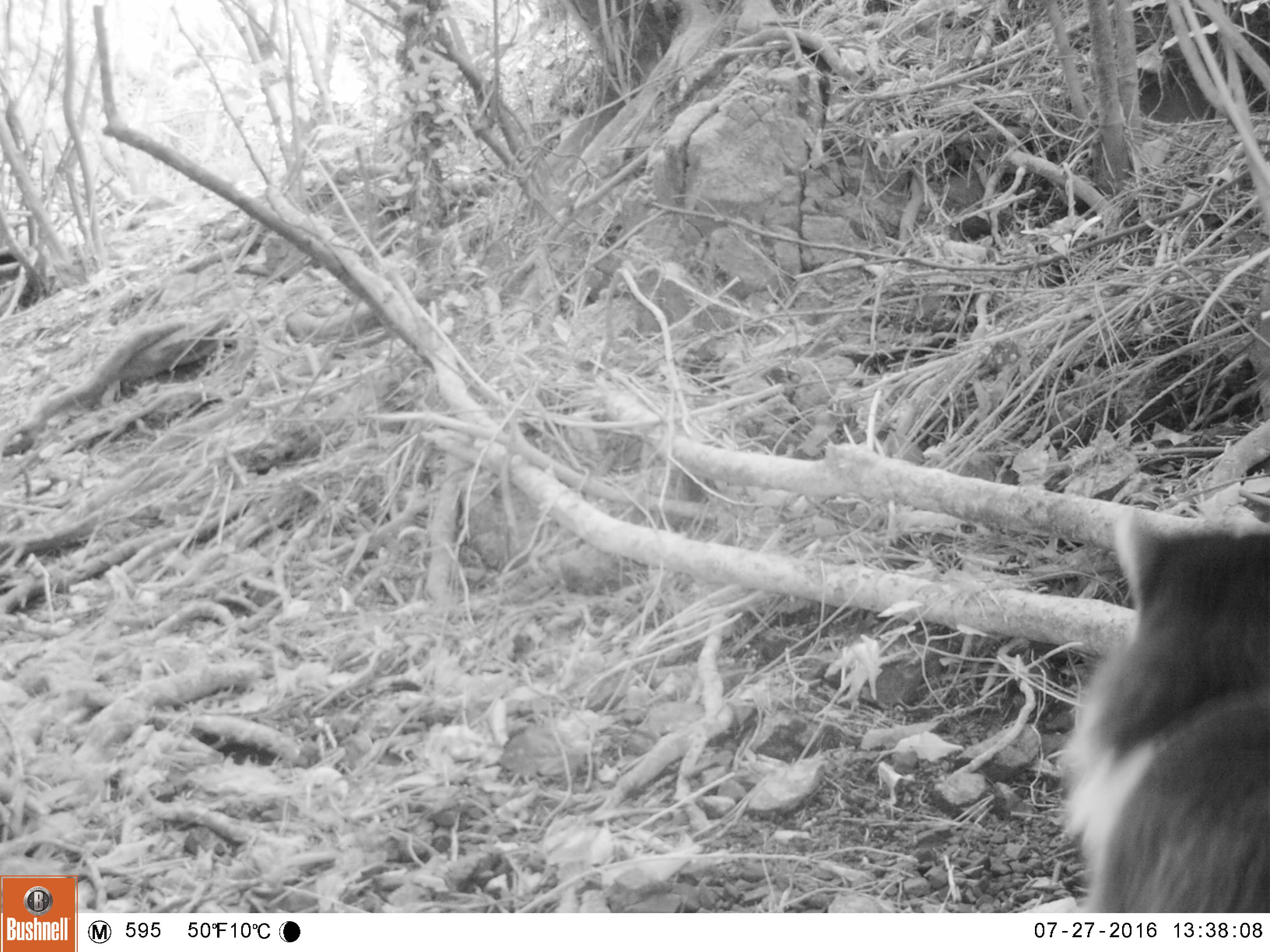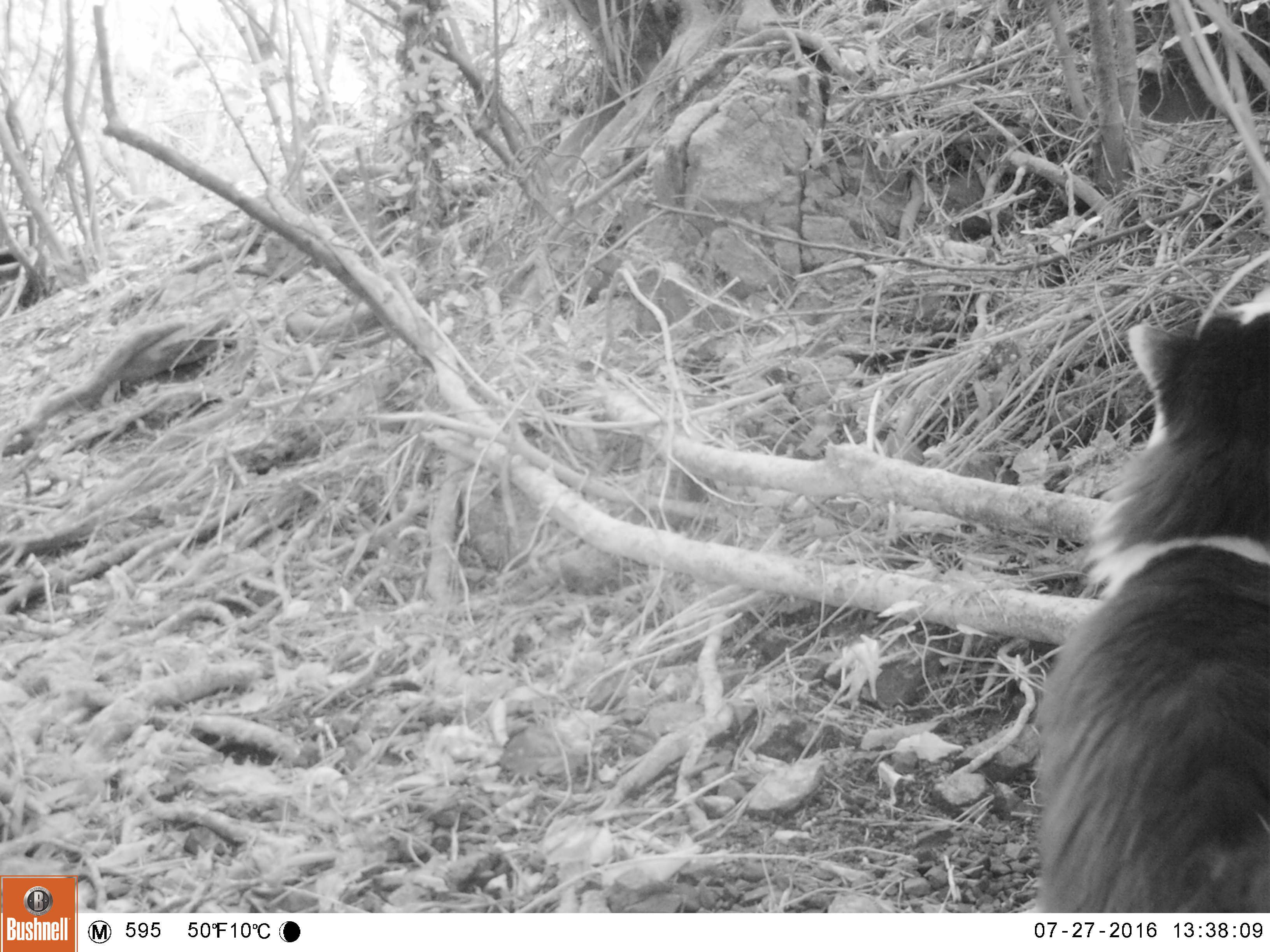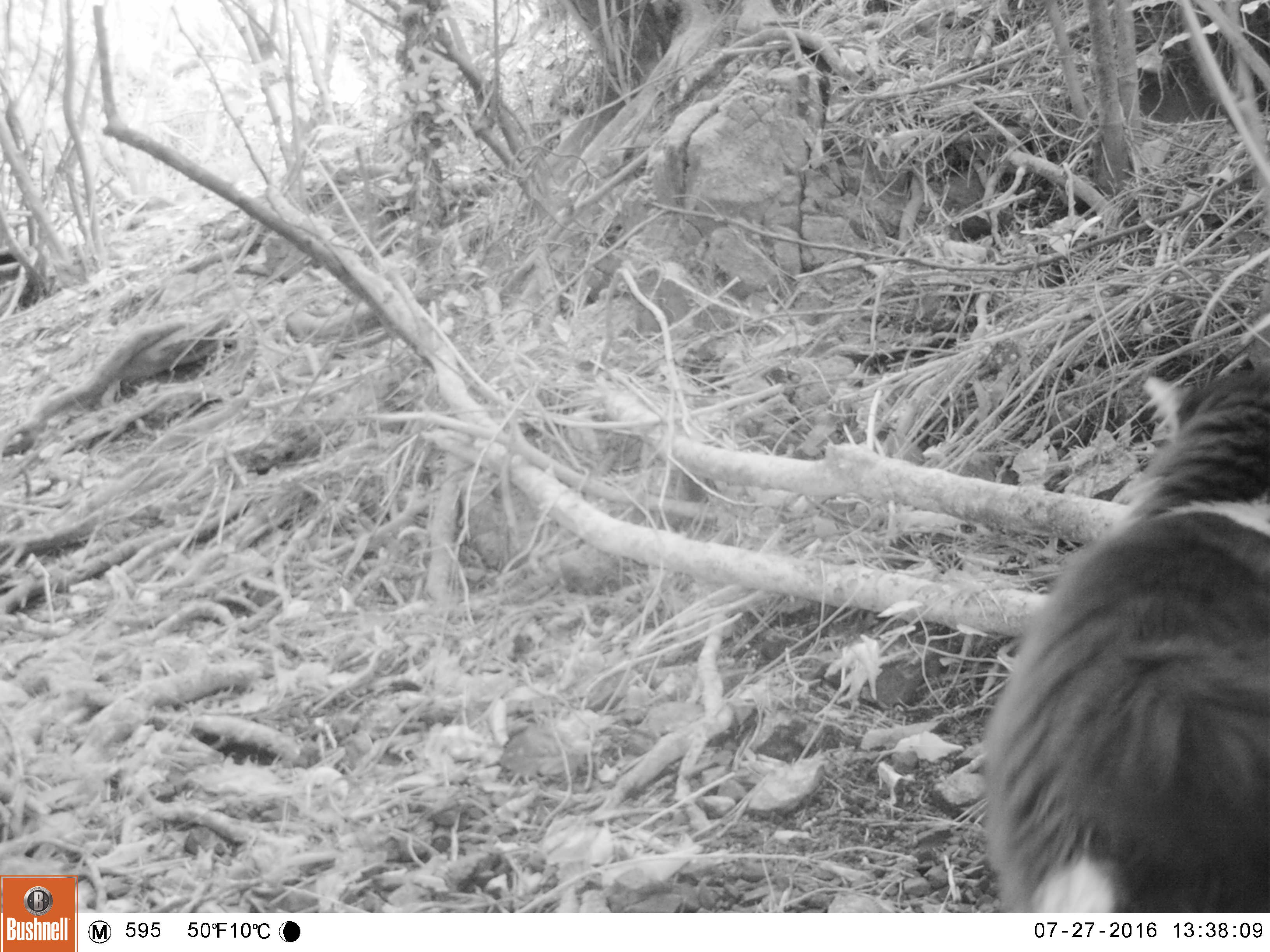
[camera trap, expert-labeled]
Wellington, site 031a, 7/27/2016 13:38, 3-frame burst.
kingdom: Animalia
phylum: Chordata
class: Mammalia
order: Carnivora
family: Felidae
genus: Felis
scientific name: Felis catus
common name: cat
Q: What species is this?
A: Cat (Felis catus).